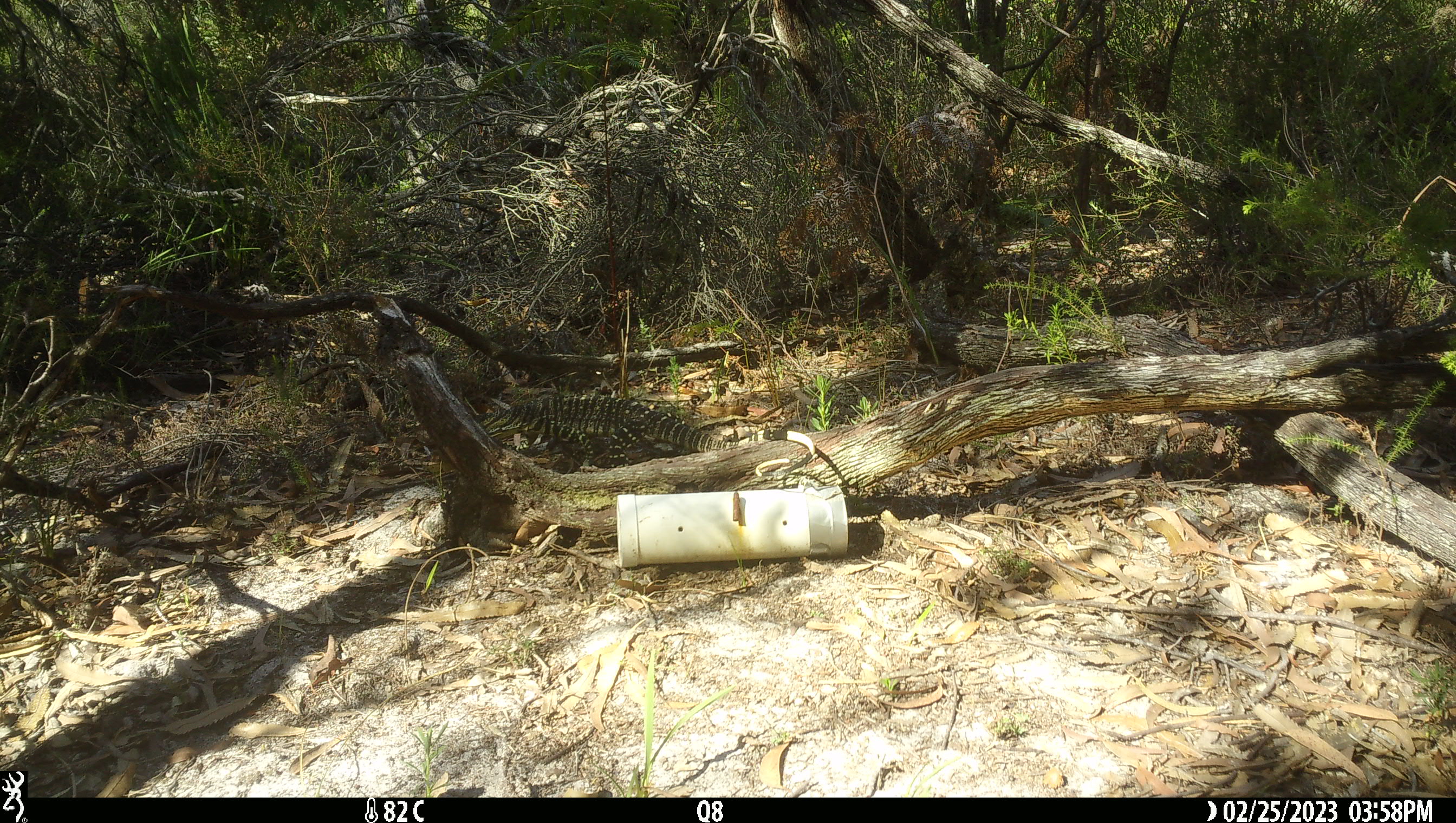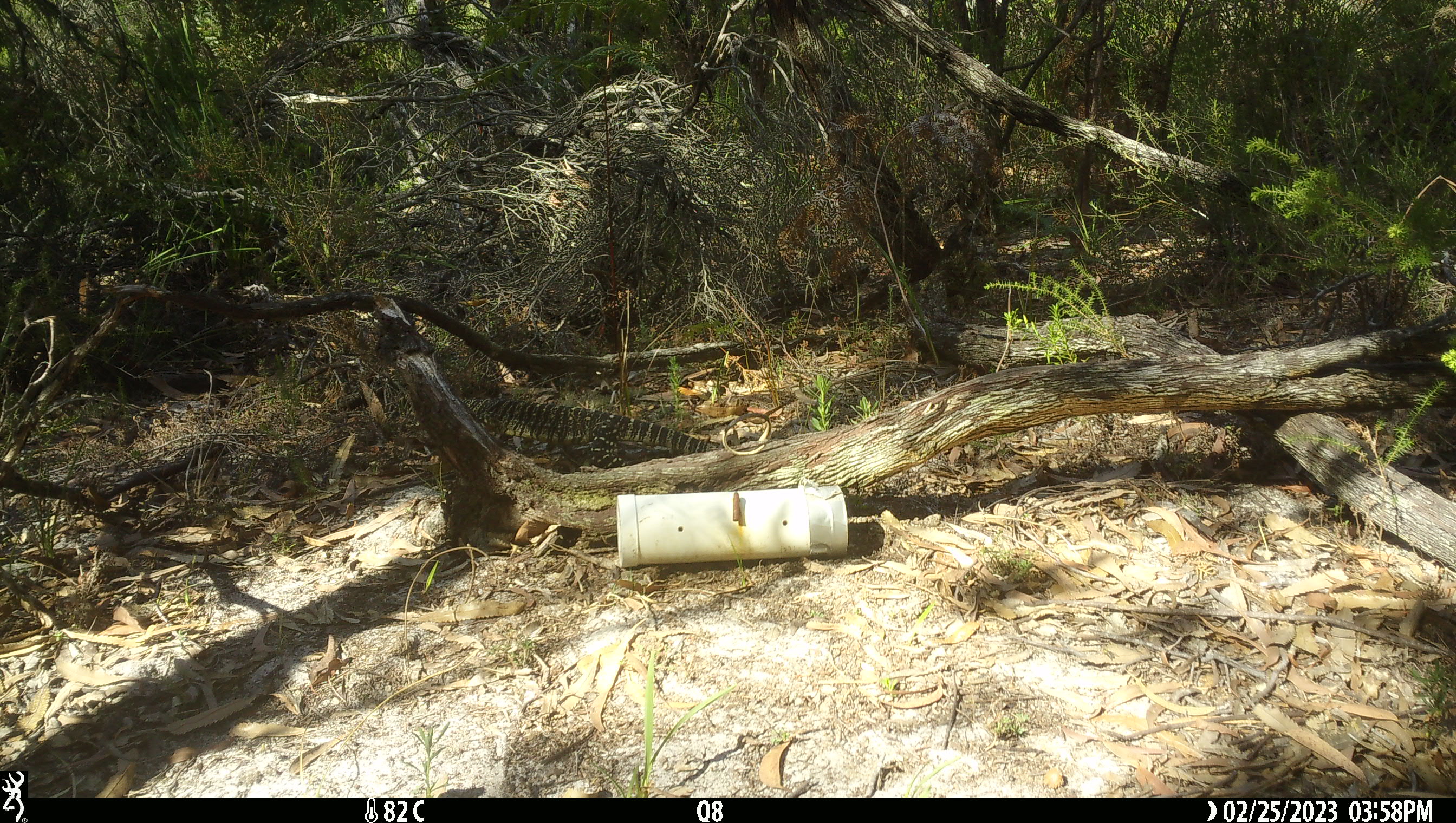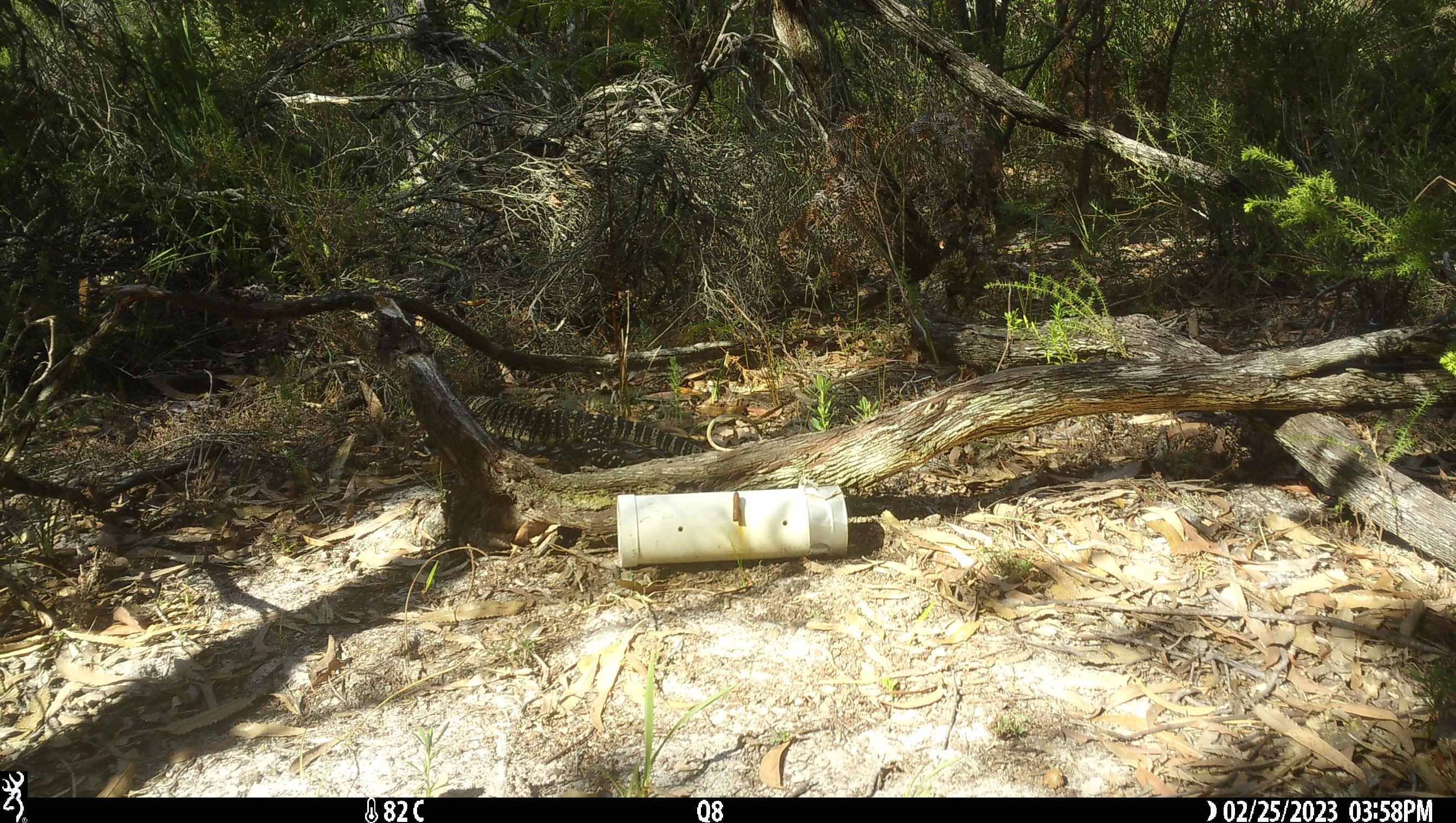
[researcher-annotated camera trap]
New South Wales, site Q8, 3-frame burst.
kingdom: Animalia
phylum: Chordata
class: Reptilia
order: Squamata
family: Varanidae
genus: Varanus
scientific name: Varanus varius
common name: lace monitor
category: goanna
Goanna (lace monitor) (Varanus varius).